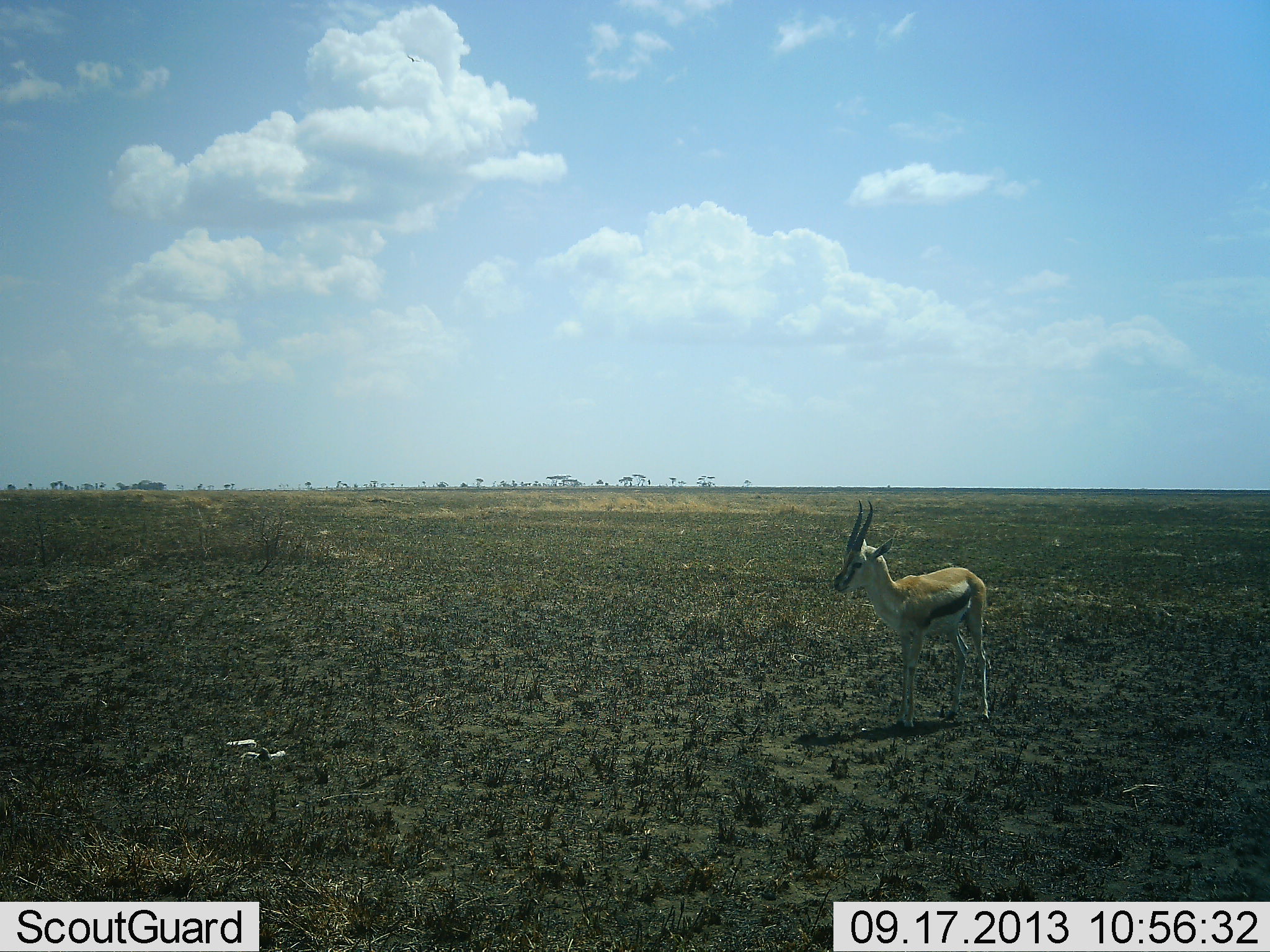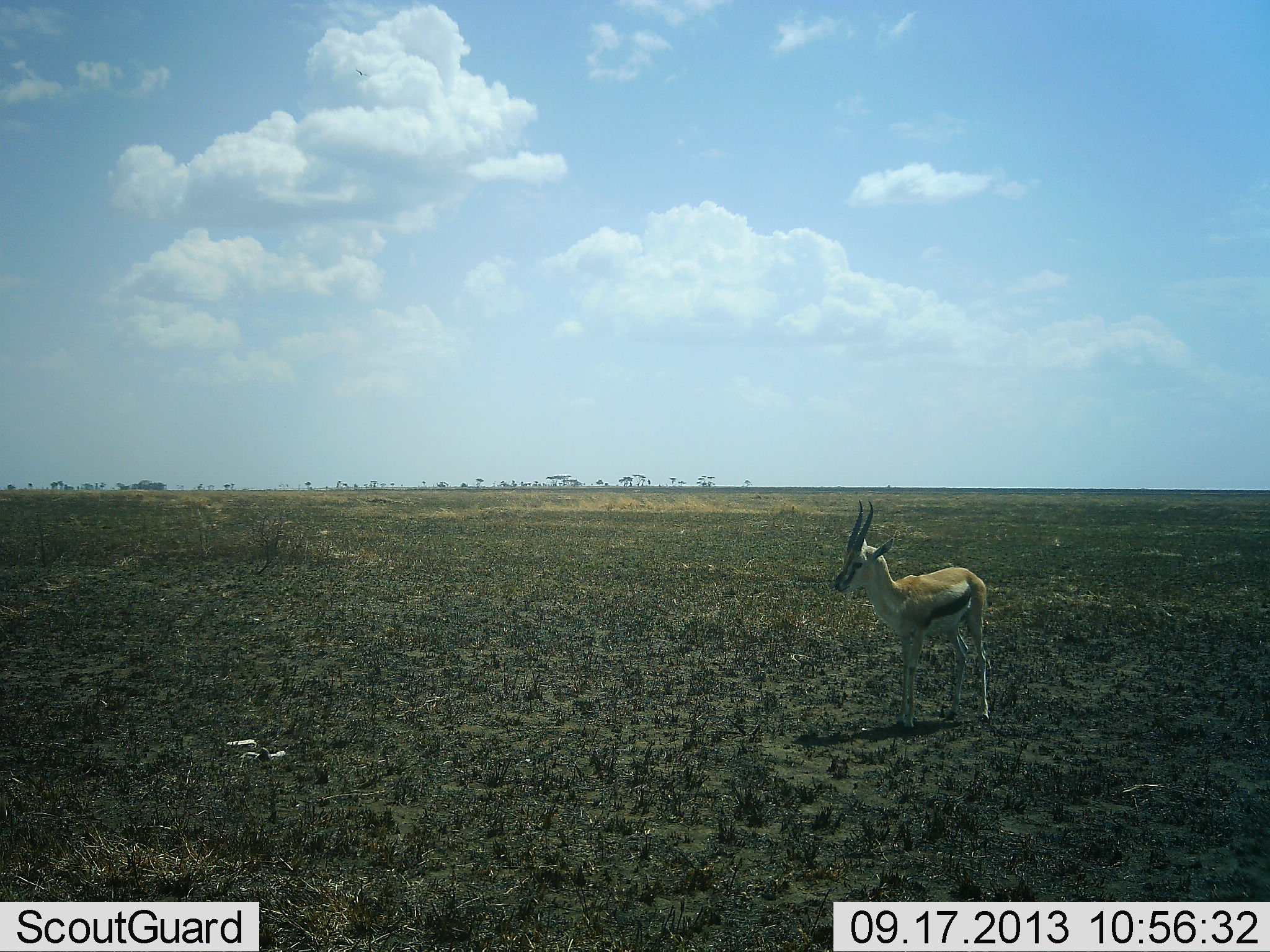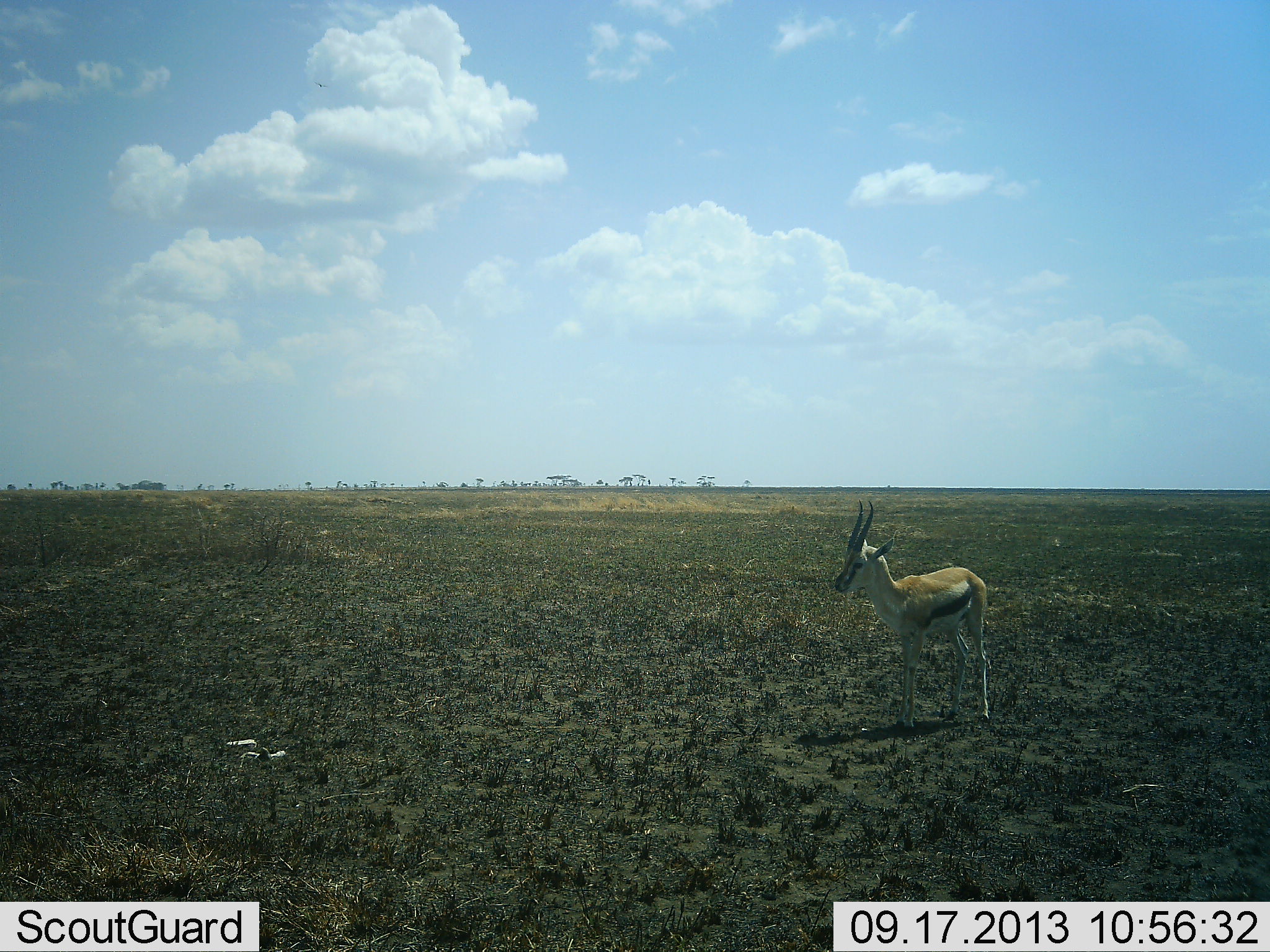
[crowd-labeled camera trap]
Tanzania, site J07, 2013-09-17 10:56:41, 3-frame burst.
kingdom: Animalia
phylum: Chordata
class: Mammalia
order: Artiodactyla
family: Bovidae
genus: Eudorcas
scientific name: Eudorcas thomsonii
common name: thomson's gazelle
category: gazellethomsons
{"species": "gazellethomsons (thomson's gazelle) (Eudorcas thomsonii)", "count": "1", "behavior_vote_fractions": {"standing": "100%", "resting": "0%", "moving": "0%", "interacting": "0%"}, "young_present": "0%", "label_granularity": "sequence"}